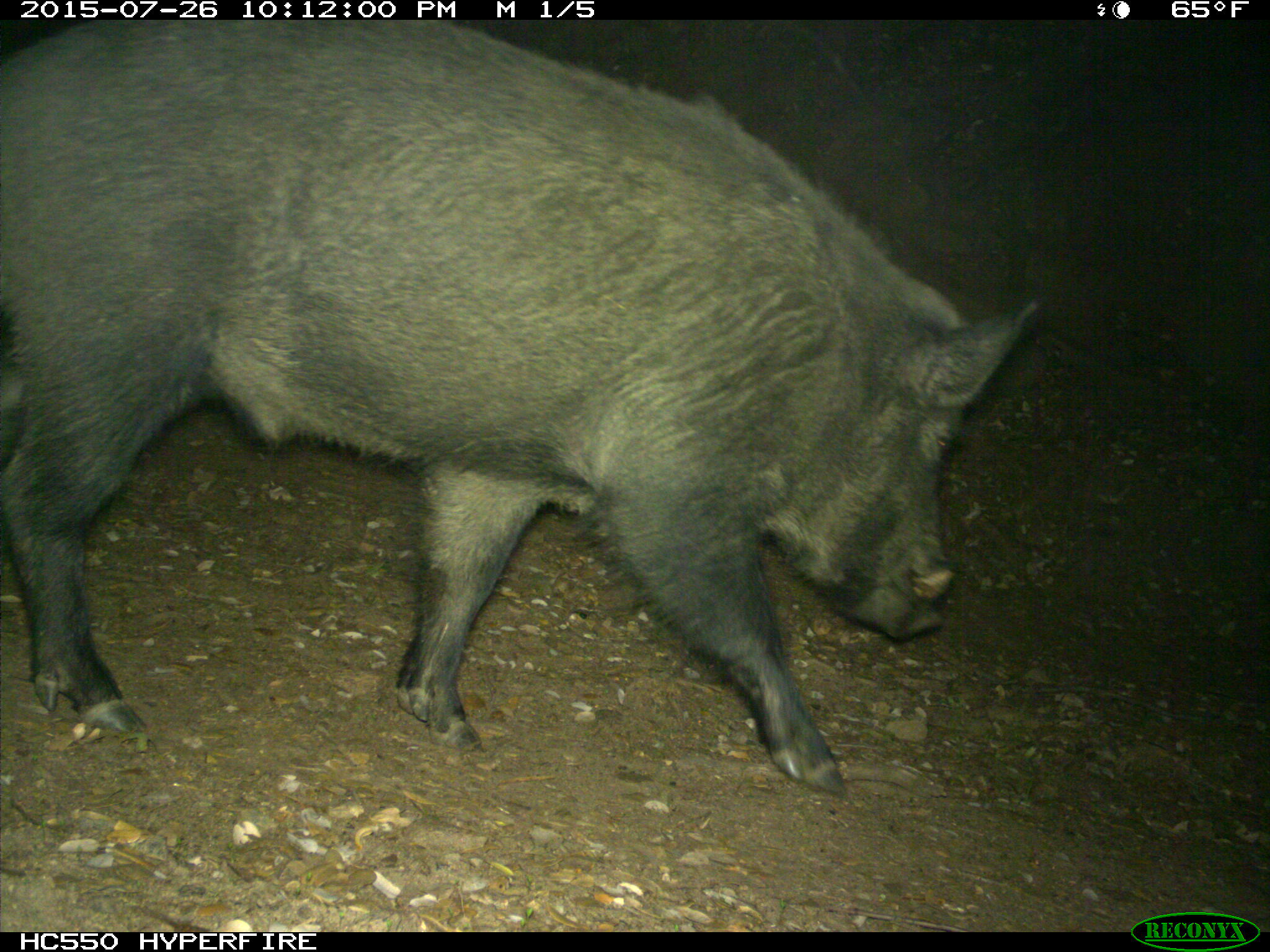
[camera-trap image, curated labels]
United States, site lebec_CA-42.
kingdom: Animalia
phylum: Chordata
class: Mammalia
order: Artiodactyla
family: Suidae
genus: Sus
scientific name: Sus scrofa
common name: wild boar